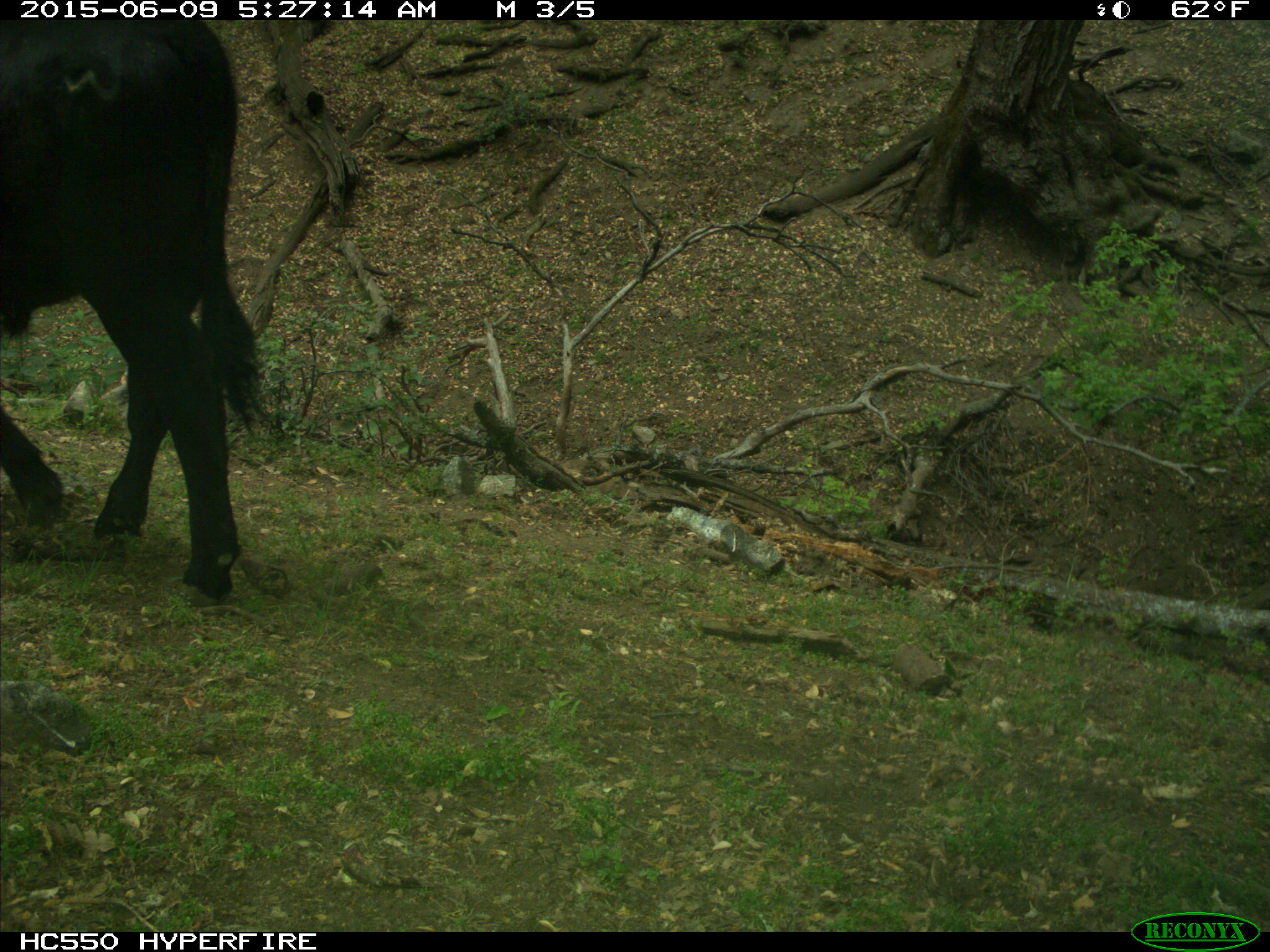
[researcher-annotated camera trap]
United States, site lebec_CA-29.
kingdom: Animalia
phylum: Chordata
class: Mammalia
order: Artiodactyla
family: Bovidae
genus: Bos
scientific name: Bos taurus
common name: domestic cow